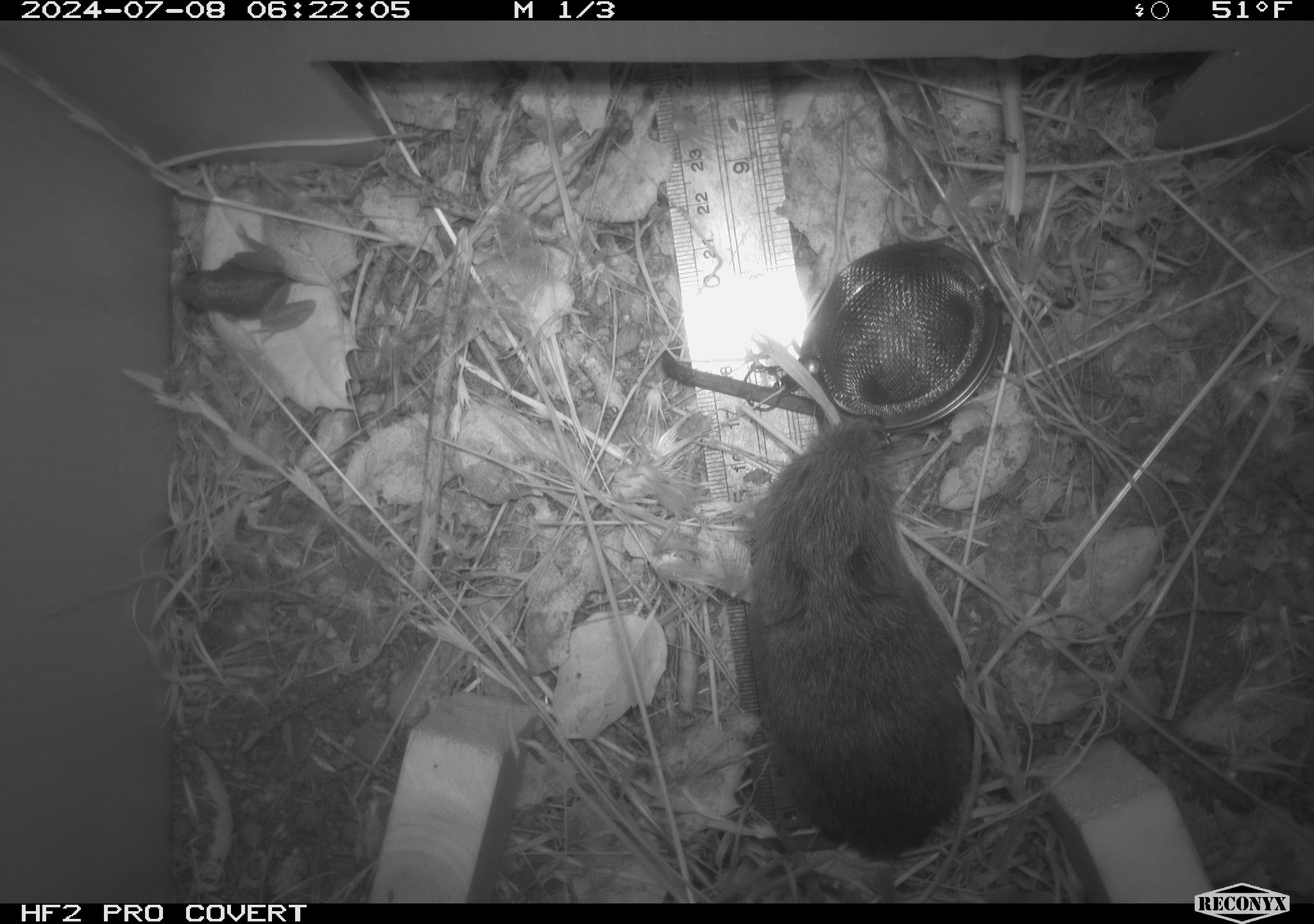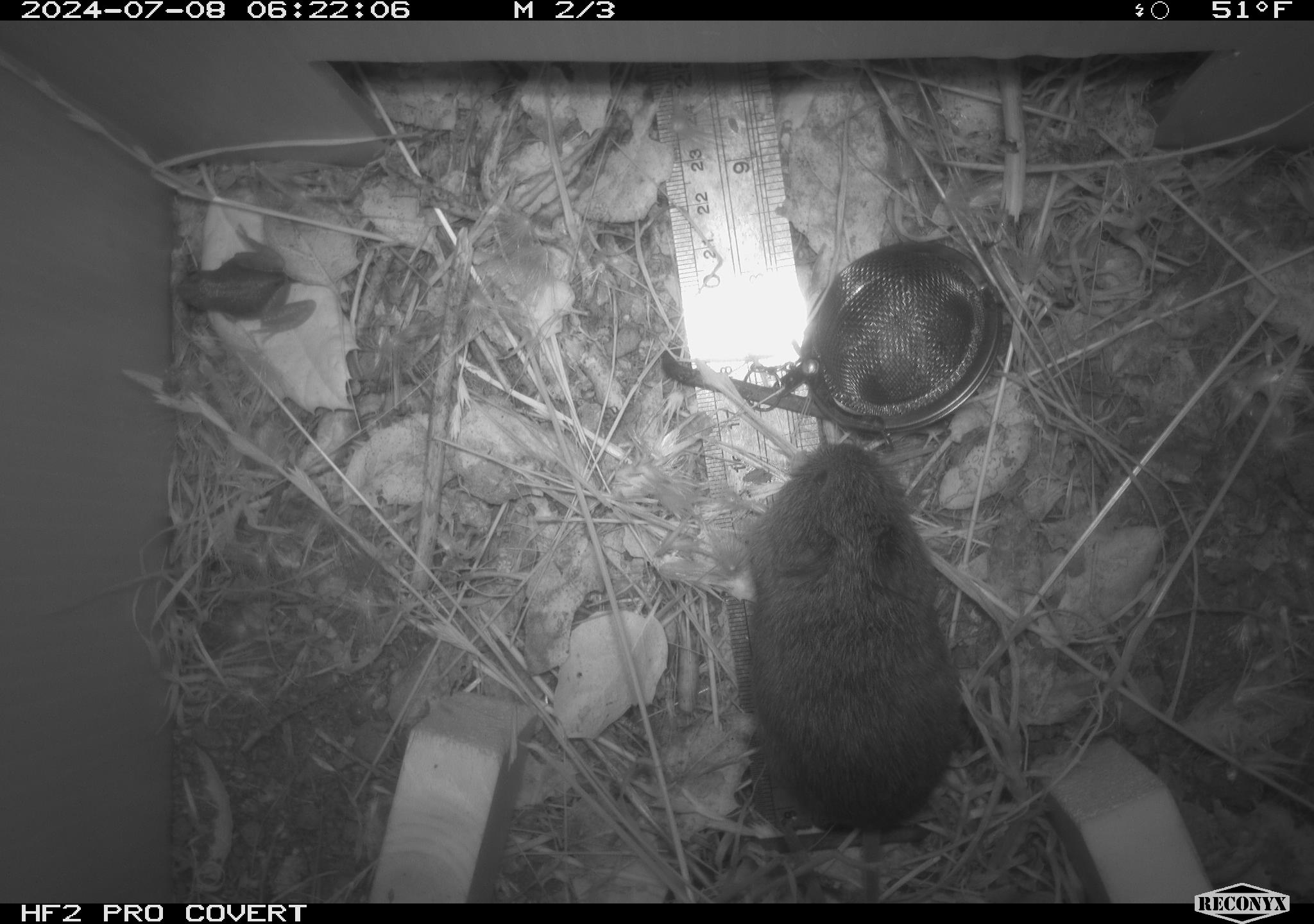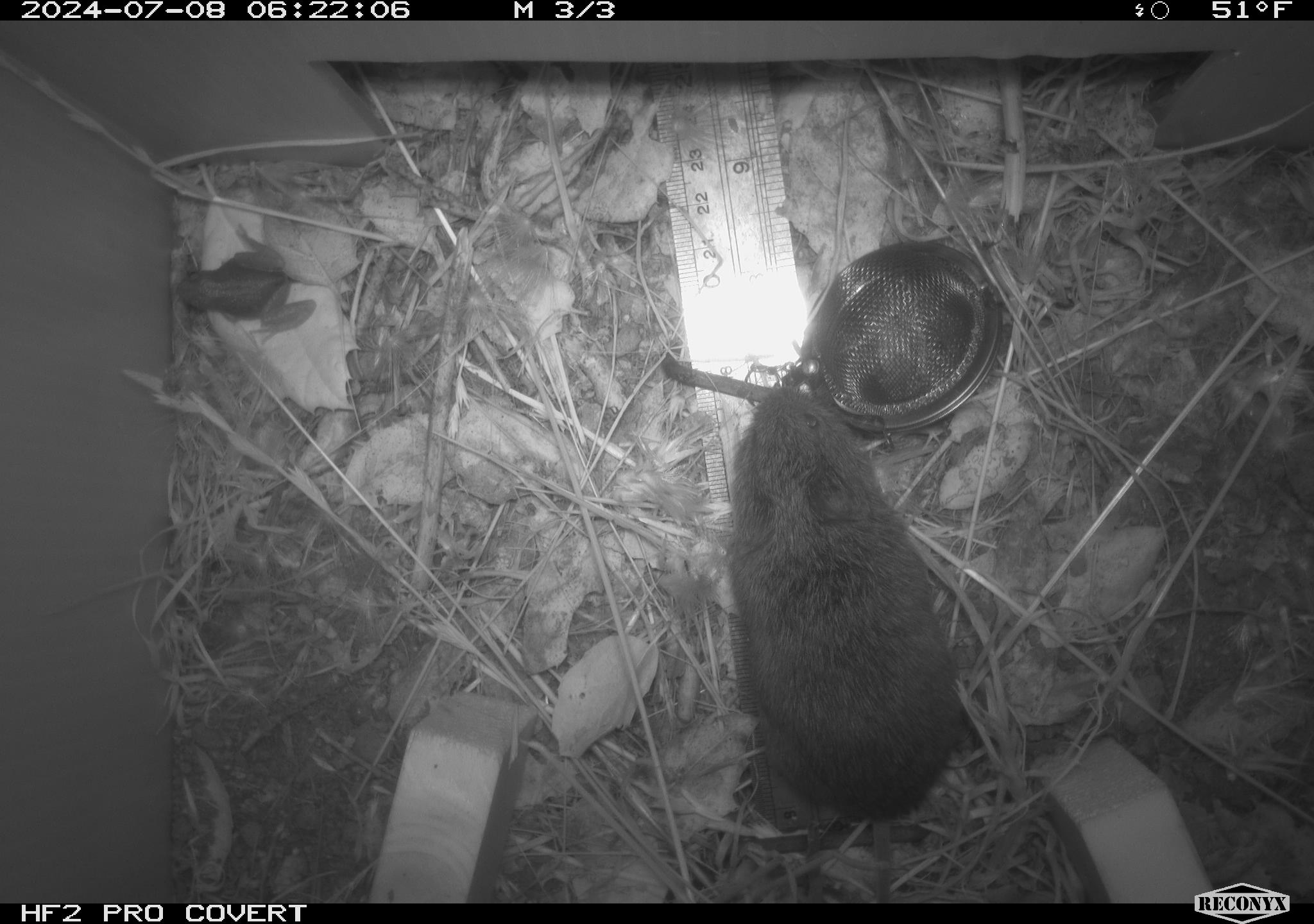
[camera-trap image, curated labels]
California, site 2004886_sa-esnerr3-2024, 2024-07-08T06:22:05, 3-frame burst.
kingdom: Animalia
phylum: Chordata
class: Mammalia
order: Rodentia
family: Cricetidae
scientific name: Cricetidae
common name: hamsters, voles, lemmings, and allies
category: cricetidae family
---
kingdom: Animalia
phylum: Chordata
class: Amphibia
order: Anura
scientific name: Anura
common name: frogs